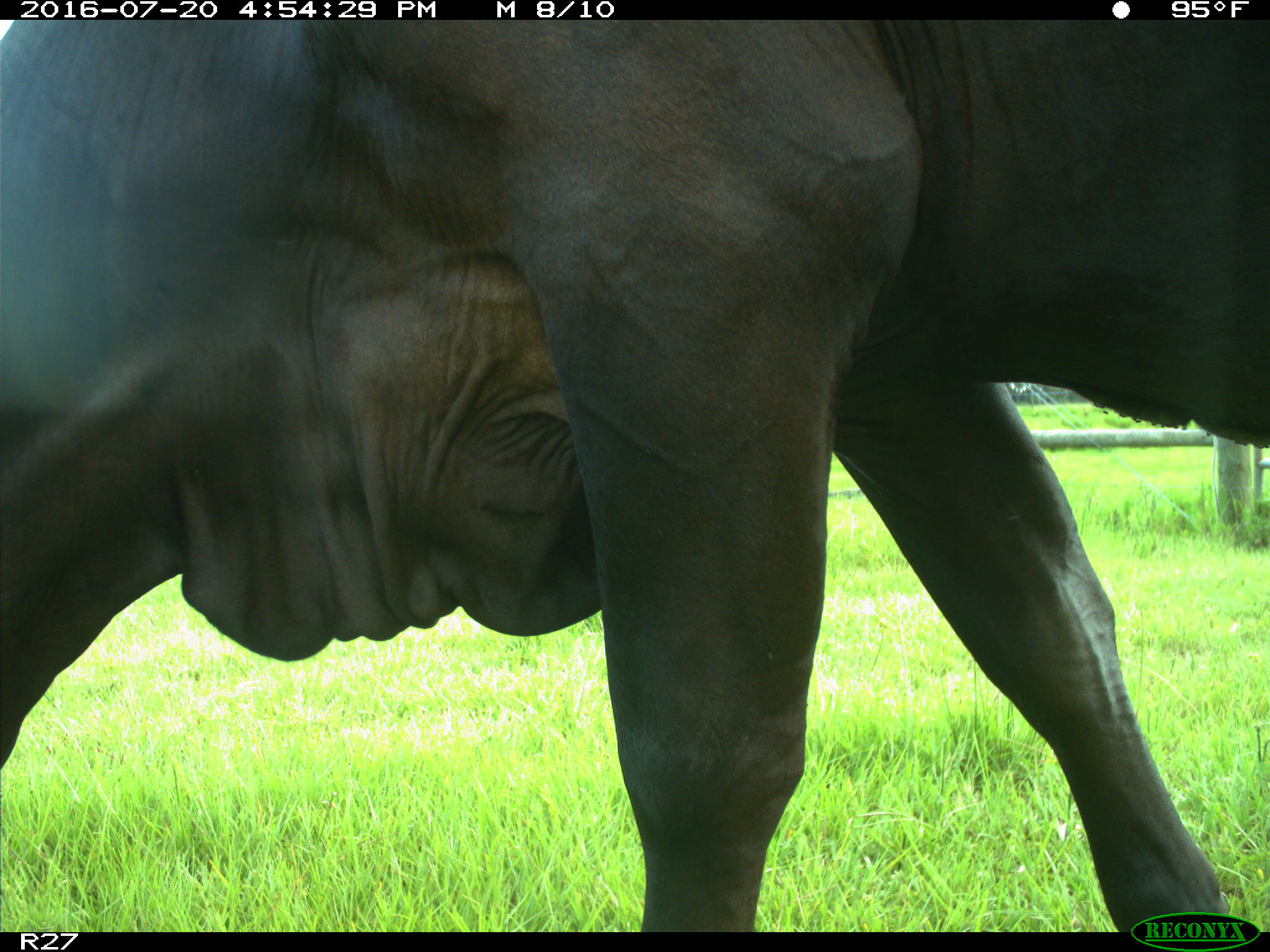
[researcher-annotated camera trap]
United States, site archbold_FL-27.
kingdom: Animalia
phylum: Chordata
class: Mammalia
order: Artiodactyla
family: Bovidae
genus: Bos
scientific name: Bos taurus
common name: domestic cow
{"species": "Bos taurus (domestic cow)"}